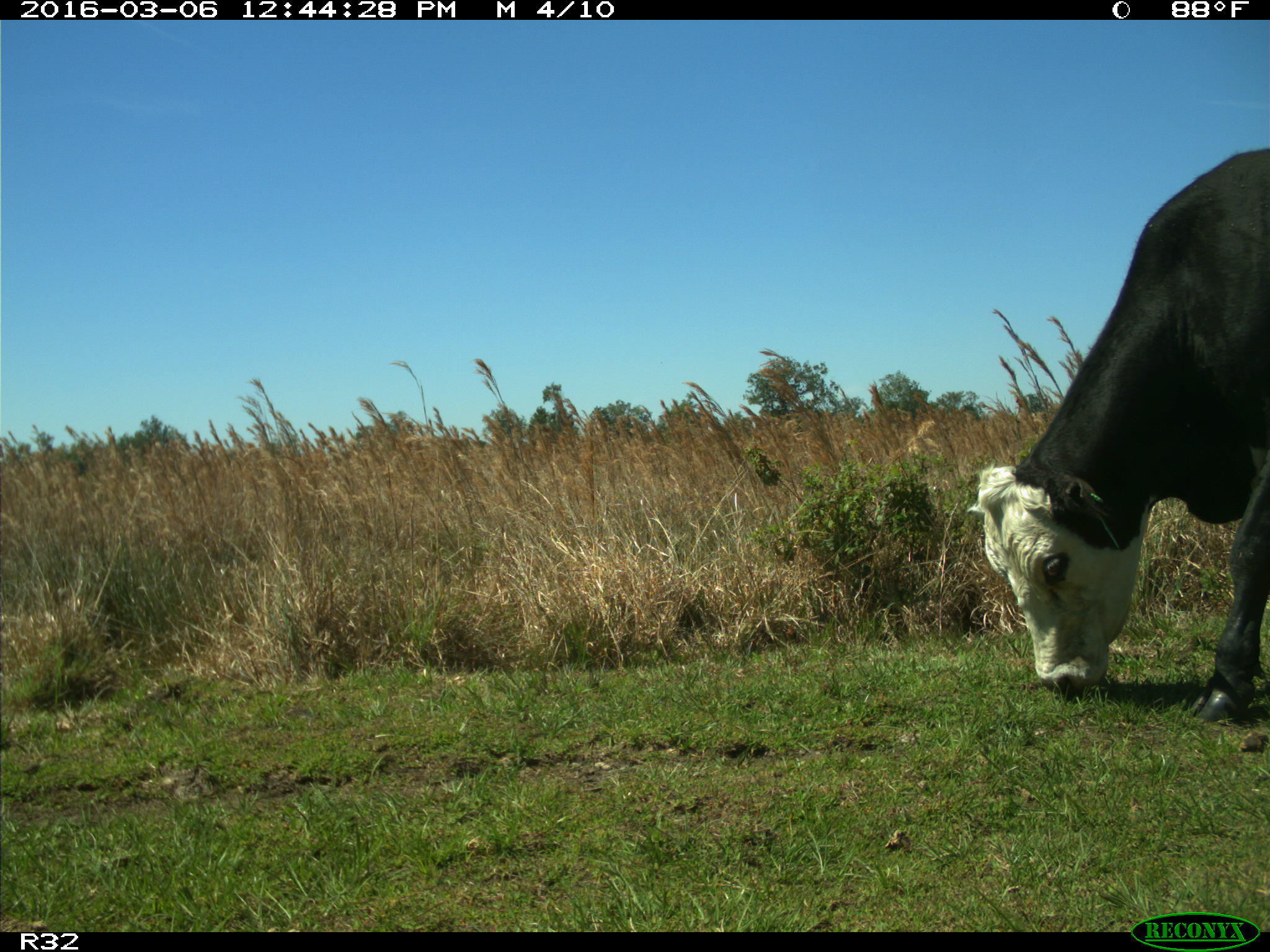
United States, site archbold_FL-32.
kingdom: Animalia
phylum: Chordata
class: Mammalia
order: Artiodactyla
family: Bovidae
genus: Bos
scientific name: Bos taurus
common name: domestic cow